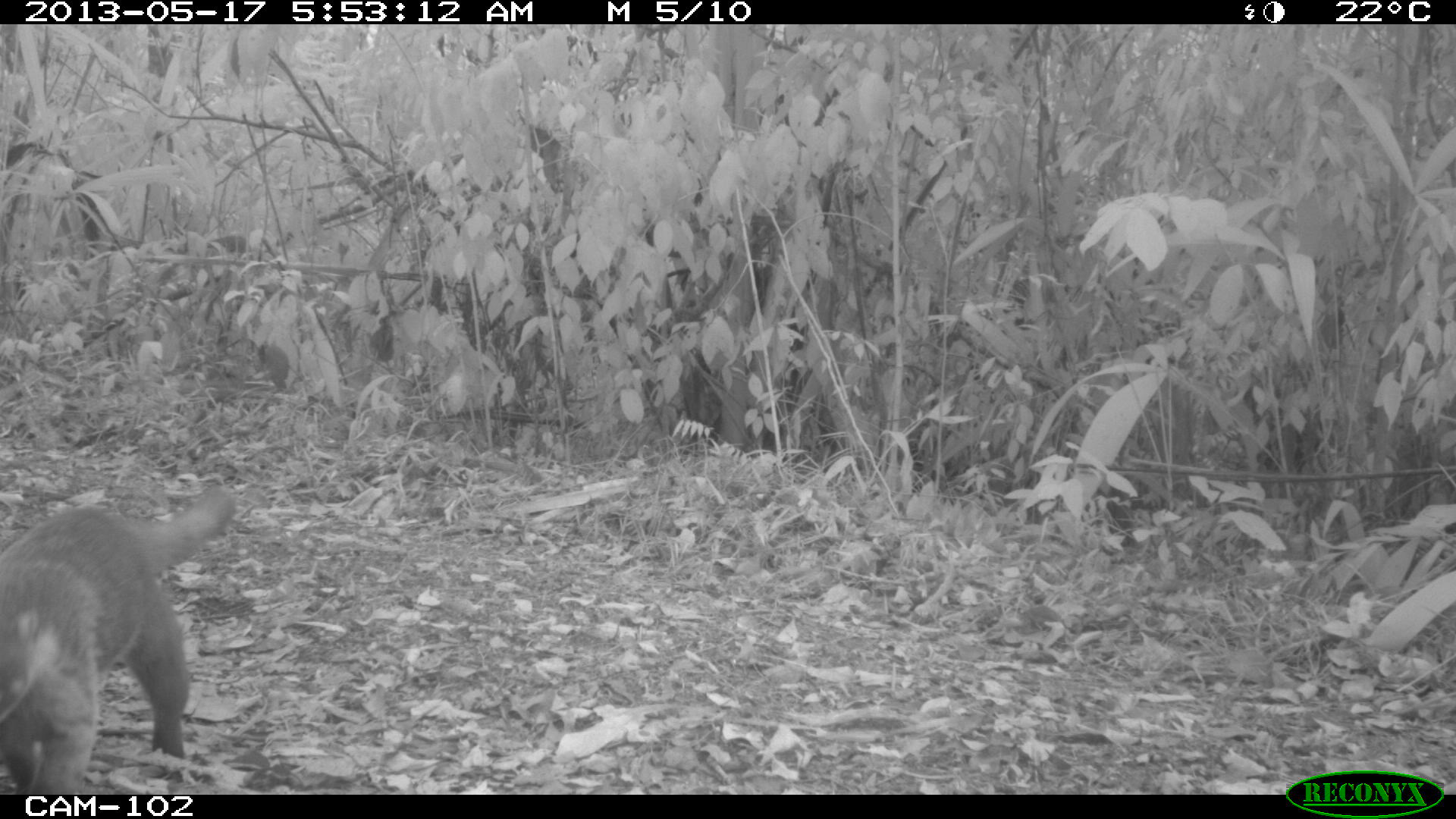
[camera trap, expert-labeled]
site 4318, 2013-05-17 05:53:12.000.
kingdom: Animalia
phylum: Chordata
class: Mammalia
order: Carnivora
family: Procyonidae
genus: Nasua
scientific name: Nasua narica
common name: white-nosed coati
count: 1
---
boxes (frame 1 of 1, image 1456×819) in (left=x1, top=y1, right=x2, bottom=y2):
nasua narica: (left=0, top=475, right=240, bottom=794)